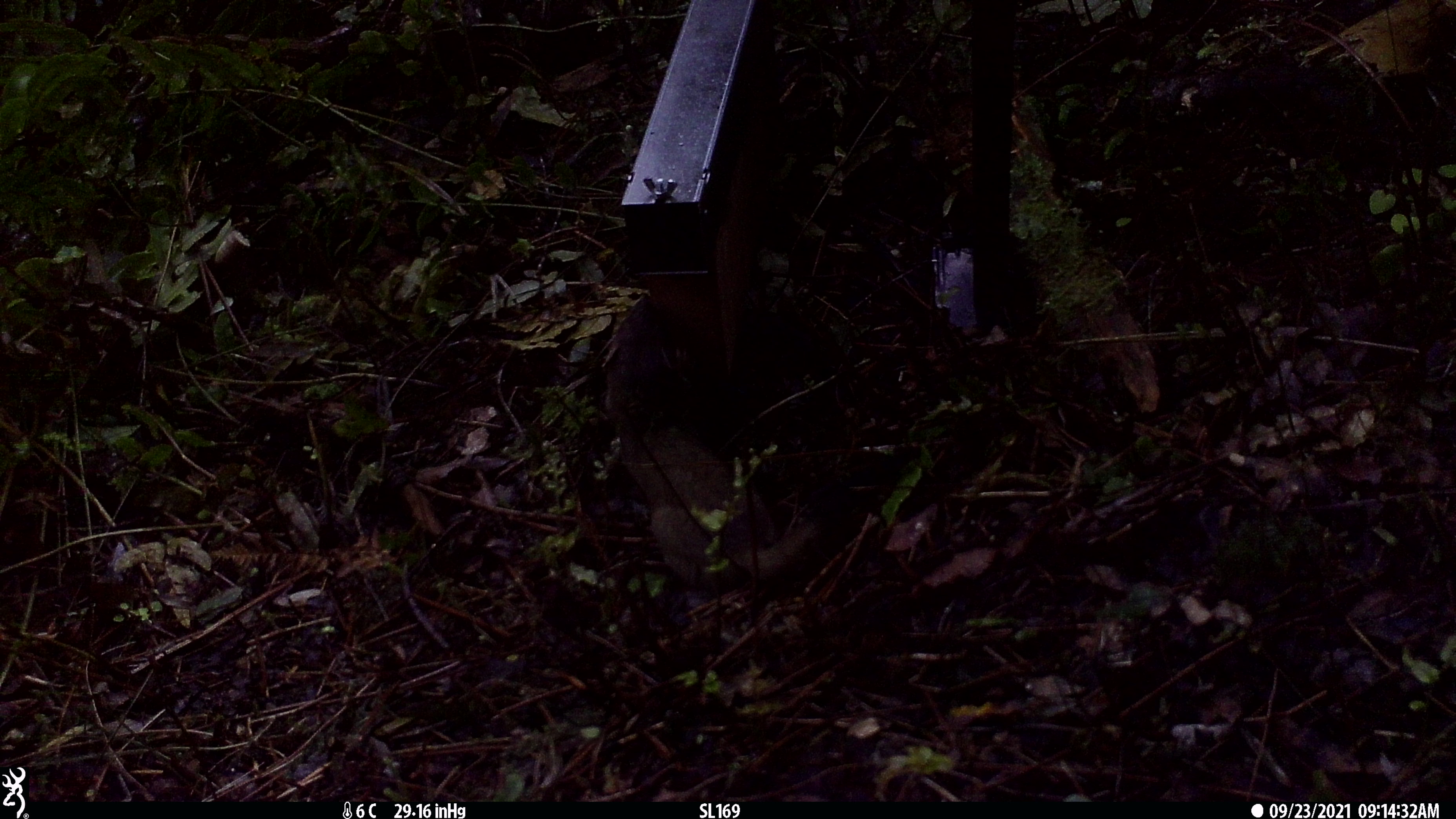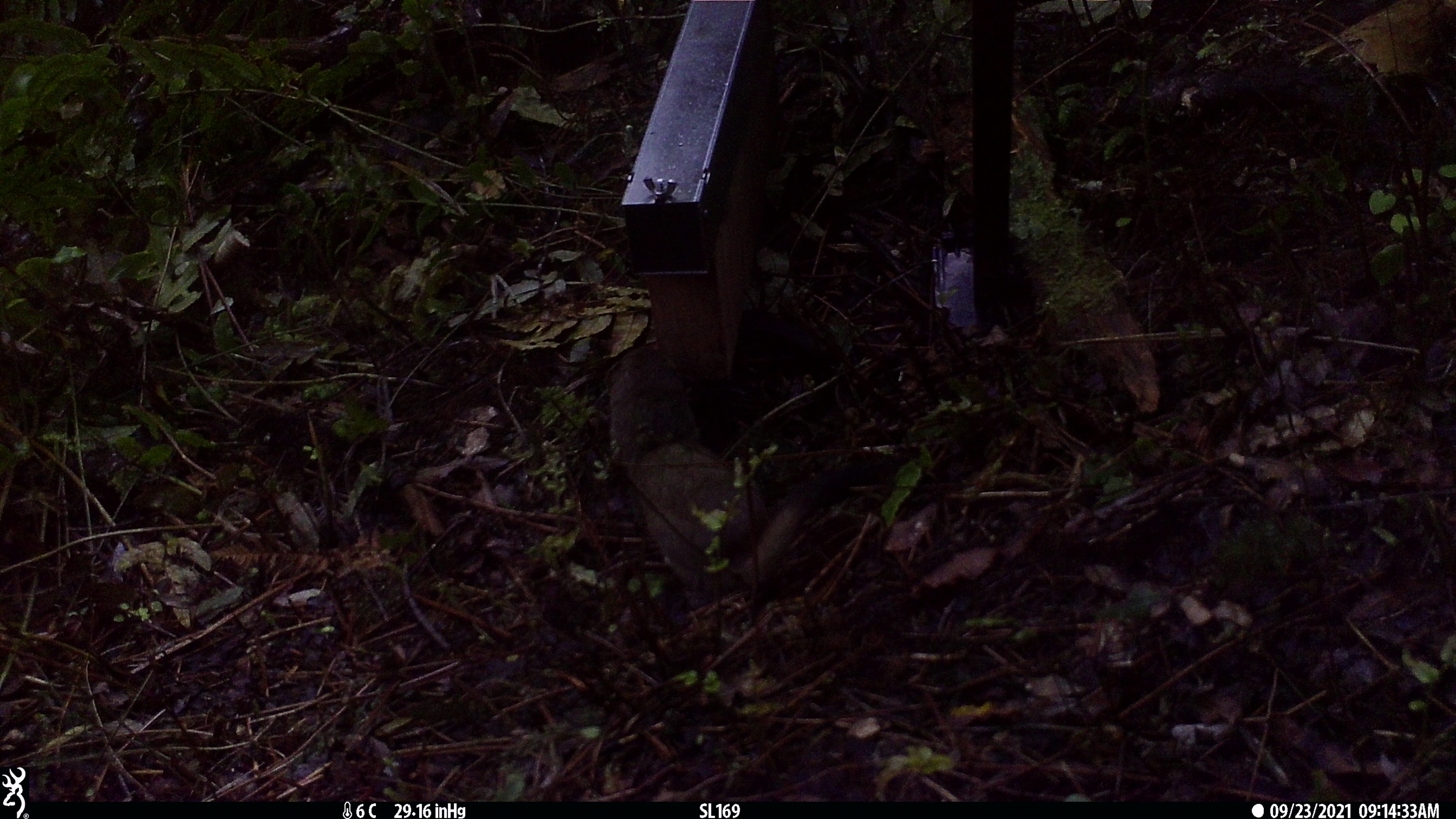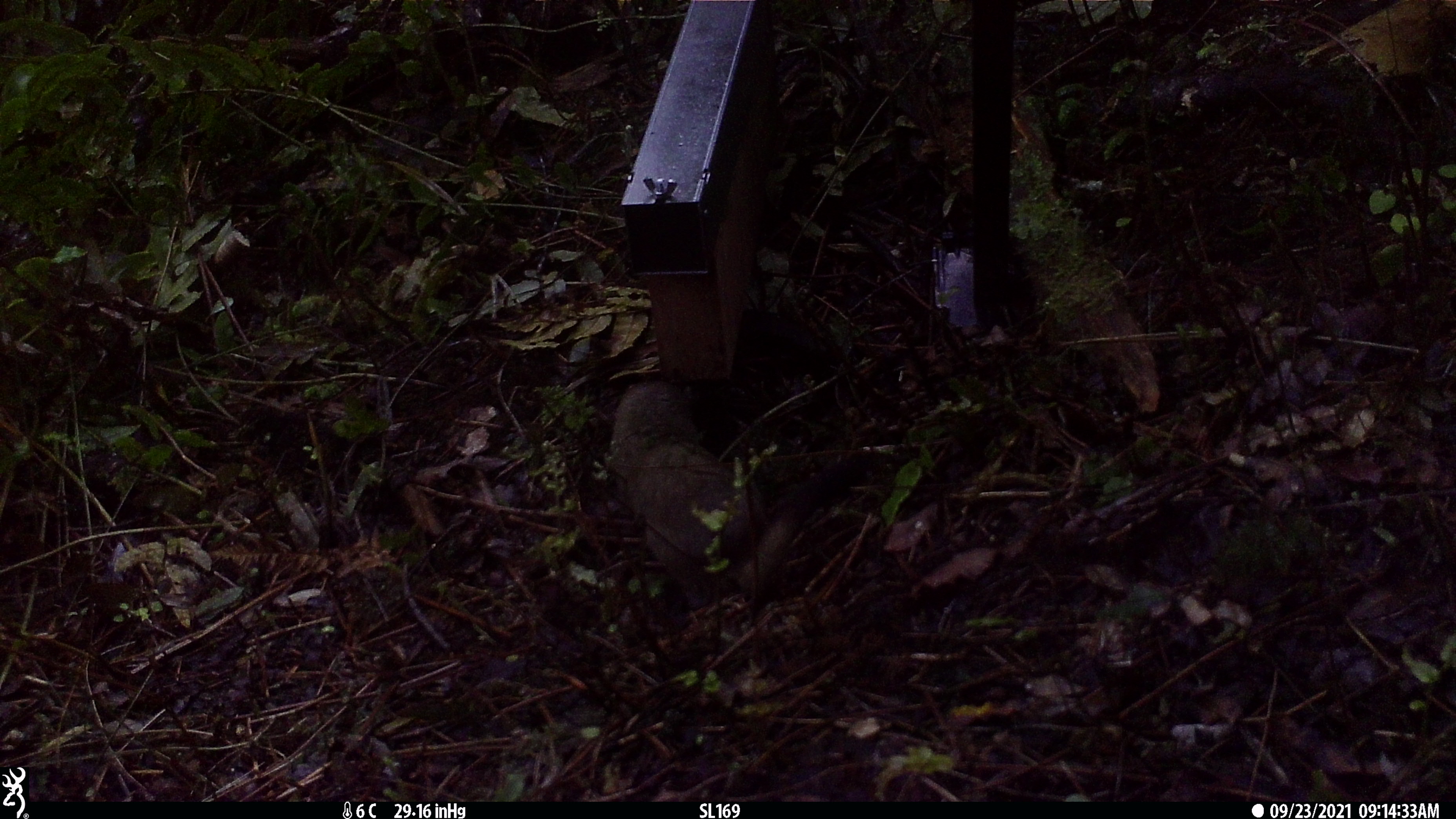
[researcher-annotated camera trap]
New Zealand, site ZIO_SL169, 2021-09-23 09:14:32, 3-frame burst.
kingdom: Animalia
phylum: Chordata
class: Mammalia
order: Carnivora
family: Mustelidae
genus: Mustela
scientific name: Mustela erminea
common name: stoat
Stoat (Mustela erminea).